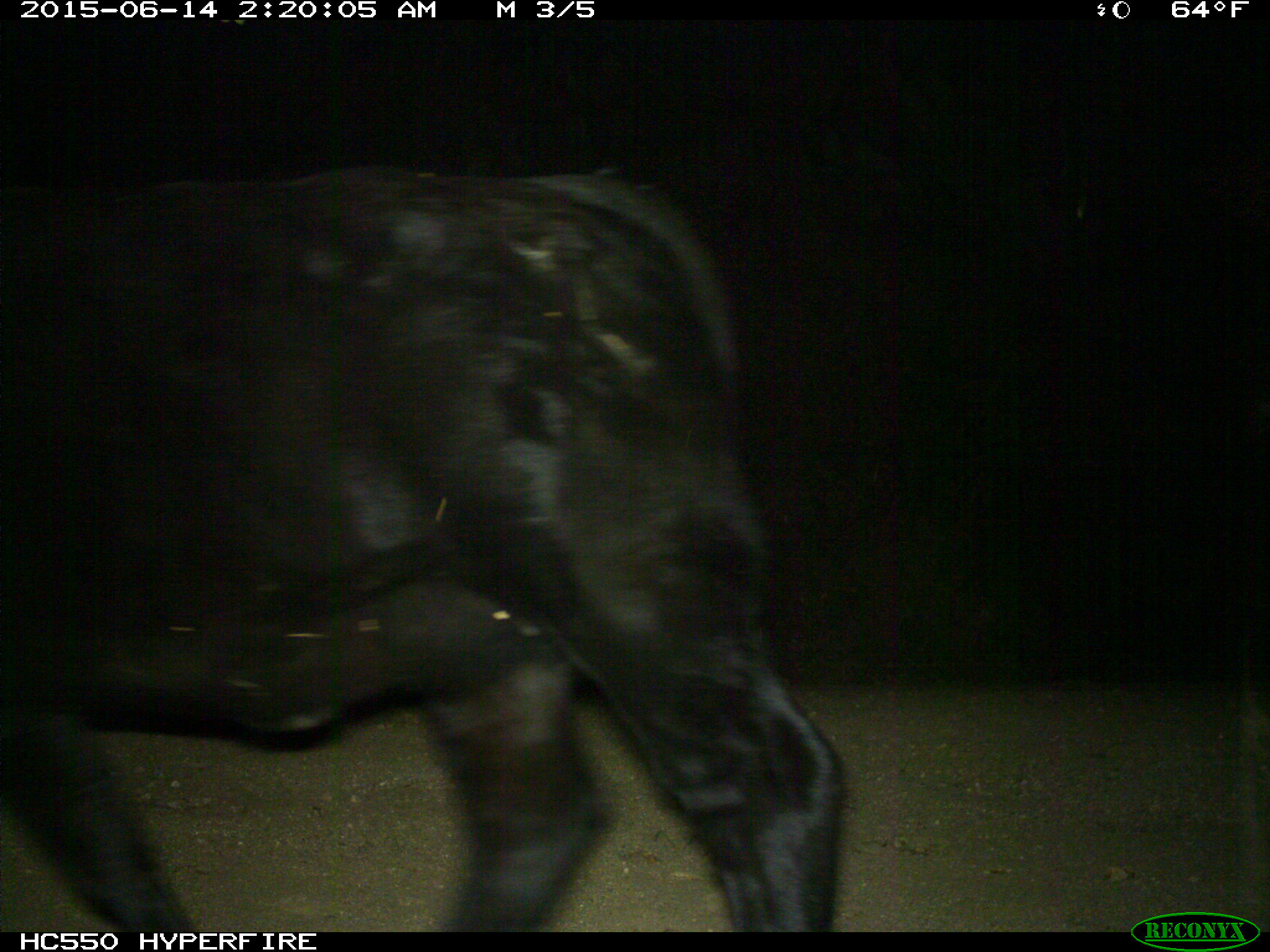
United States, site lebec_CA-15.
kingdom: Animalia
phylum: Chordata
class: Mammalia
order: Artiodactyla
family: Bovidae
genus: Bos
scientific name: Bos taurus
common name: domestic cow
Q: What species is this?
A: Bos taurus (domestic cow).